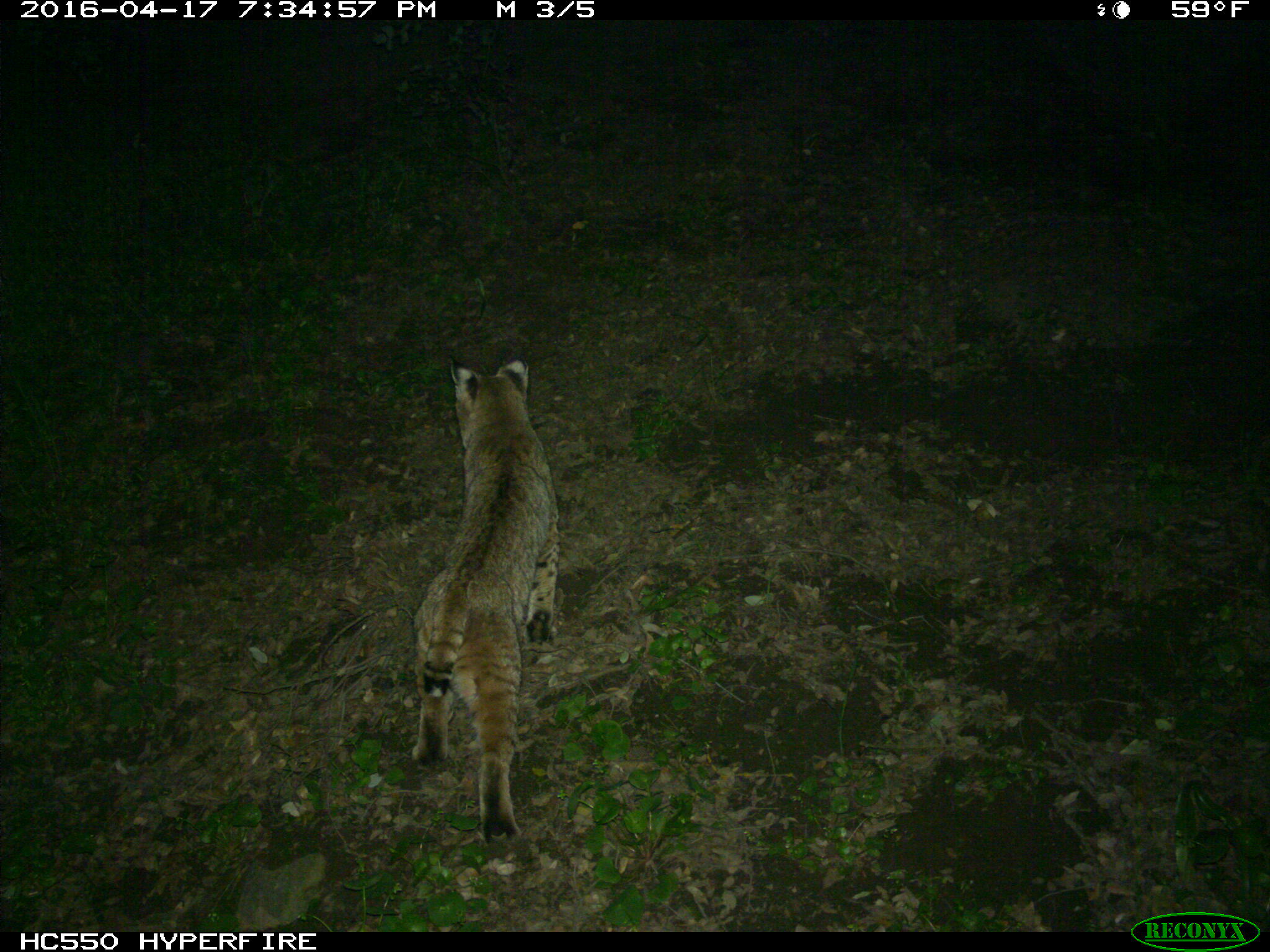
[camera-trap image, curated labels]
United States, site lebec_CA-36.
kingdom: Animalia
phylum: Chordata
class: Mammalia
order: Carnivora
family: Felidae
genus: Lynx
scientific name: Lynx rufus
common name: bobcat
Lynx rufus (bobcat).